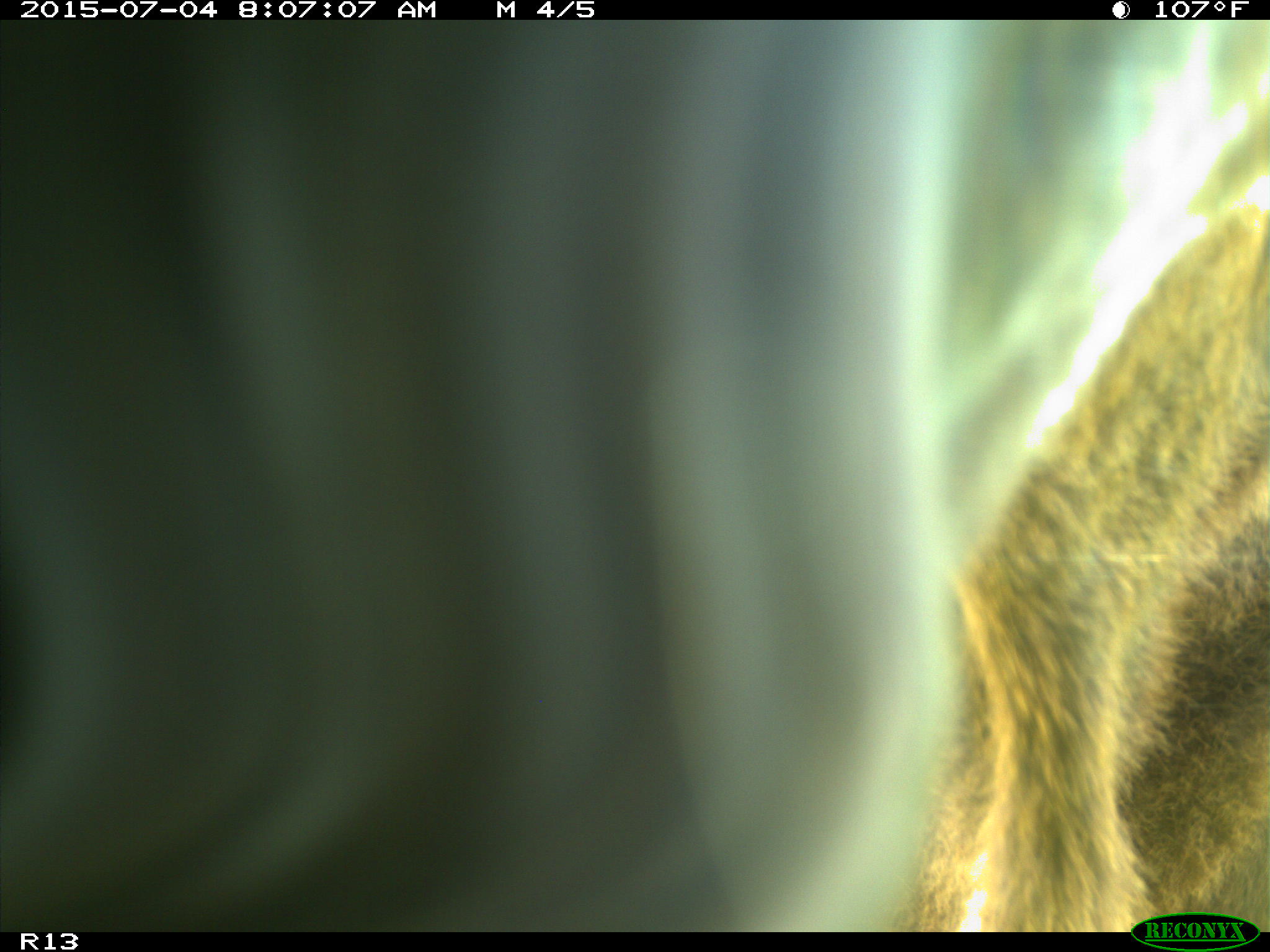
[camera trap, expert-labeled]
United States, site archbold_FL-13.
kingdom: Animalia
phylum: Chordata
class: Mammalia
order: Artiodactyla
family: Bovidae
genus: Bos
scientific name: Bos taurus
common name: domestic cow